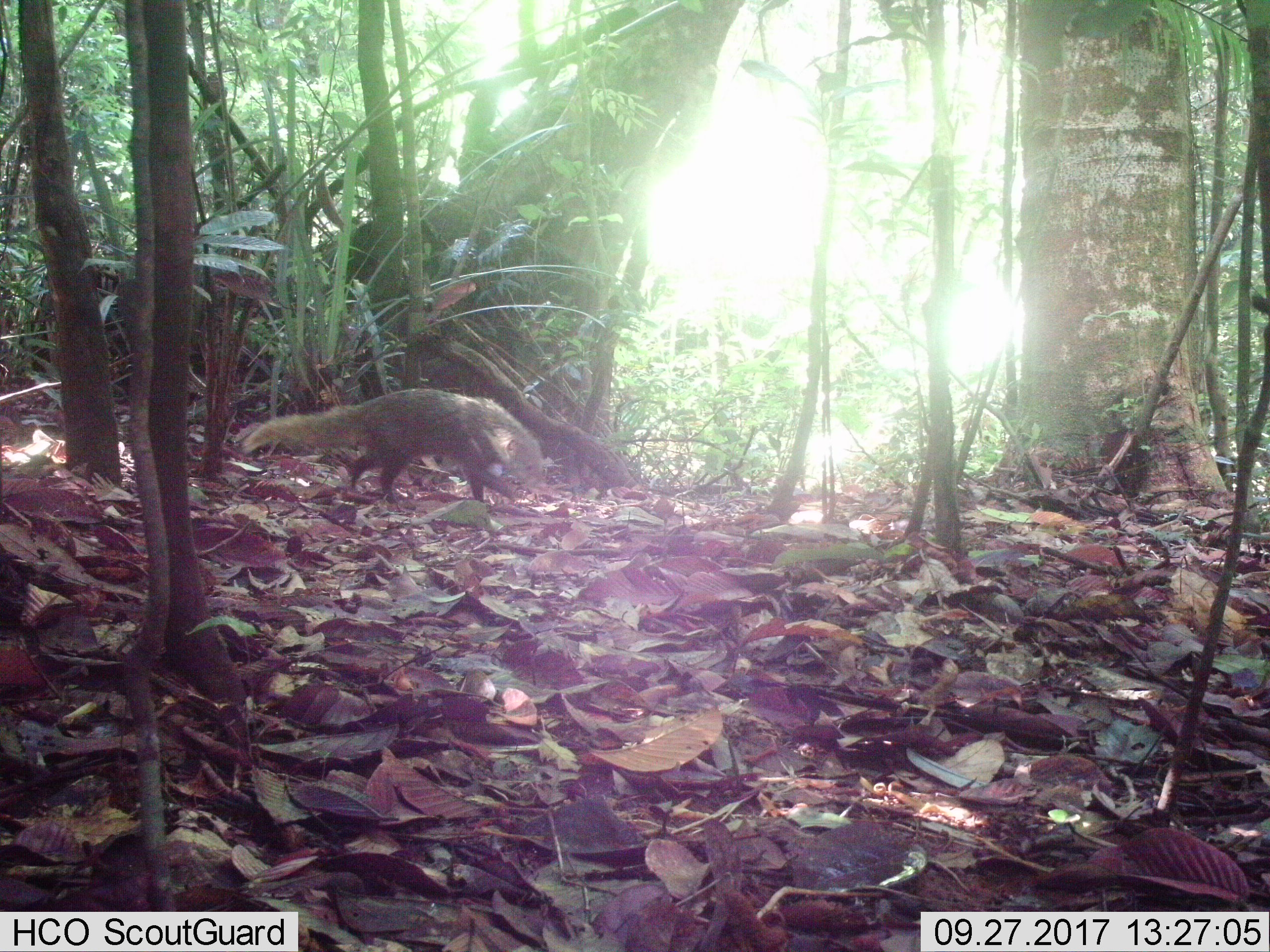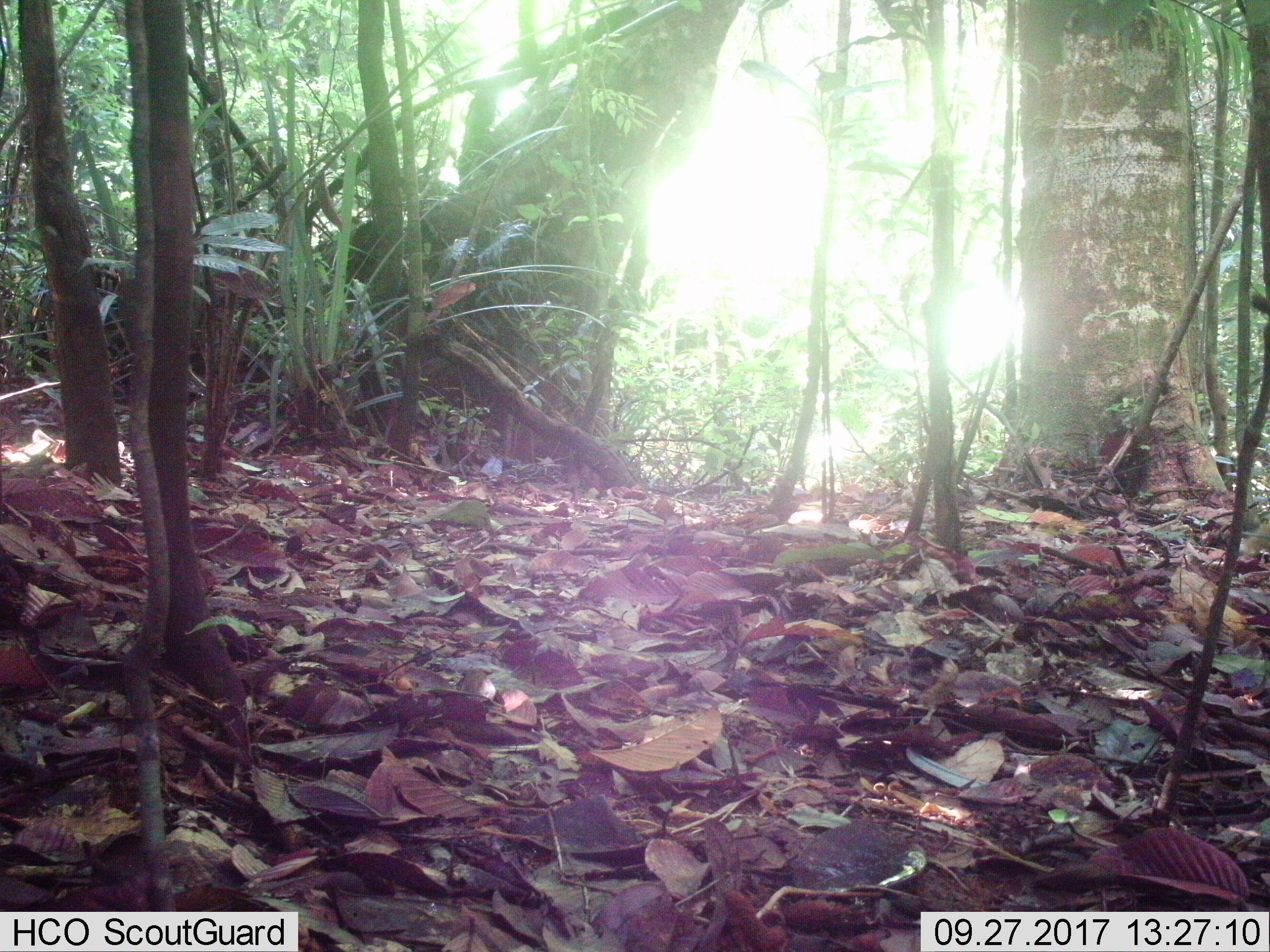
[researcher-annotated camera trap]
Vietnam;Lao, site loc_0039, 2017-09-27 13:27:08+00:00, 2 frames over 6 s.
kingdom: Animalia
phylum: Chordata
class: Mammalia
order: Carnivora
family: Herpestidae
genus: Urva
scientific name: Urva urva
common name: crab-eating mongoose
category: crab eating mongoose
Crab eating mongoose (crab-eating mongoose) (Urva urva). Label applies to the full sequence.